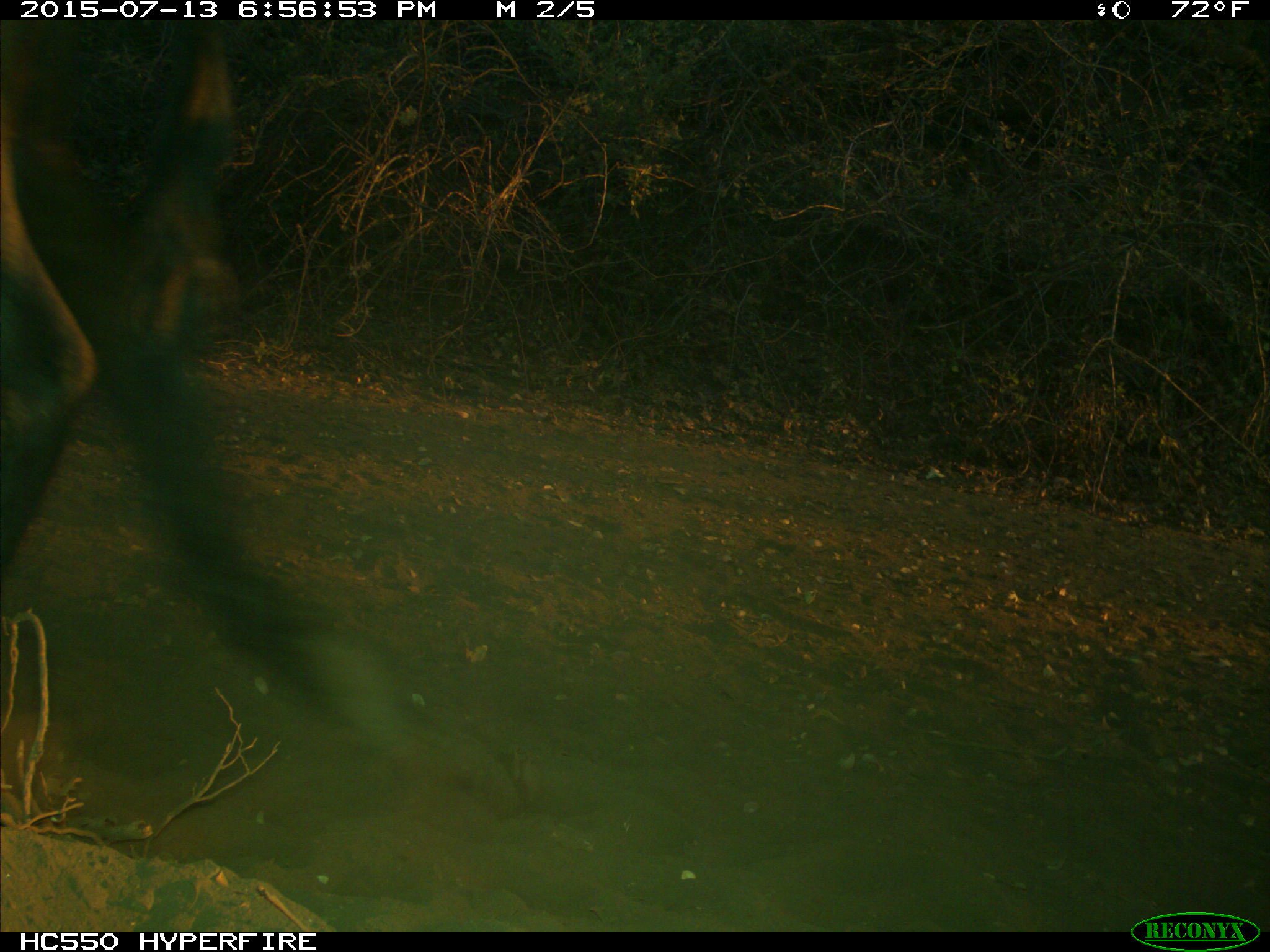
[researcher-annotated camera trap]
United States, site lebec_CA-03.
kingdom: Animalia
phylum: Chordata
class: Mammalia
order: Artiodactyla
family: Bovidae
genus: Bos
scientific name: Bos taurus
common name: domestic cow